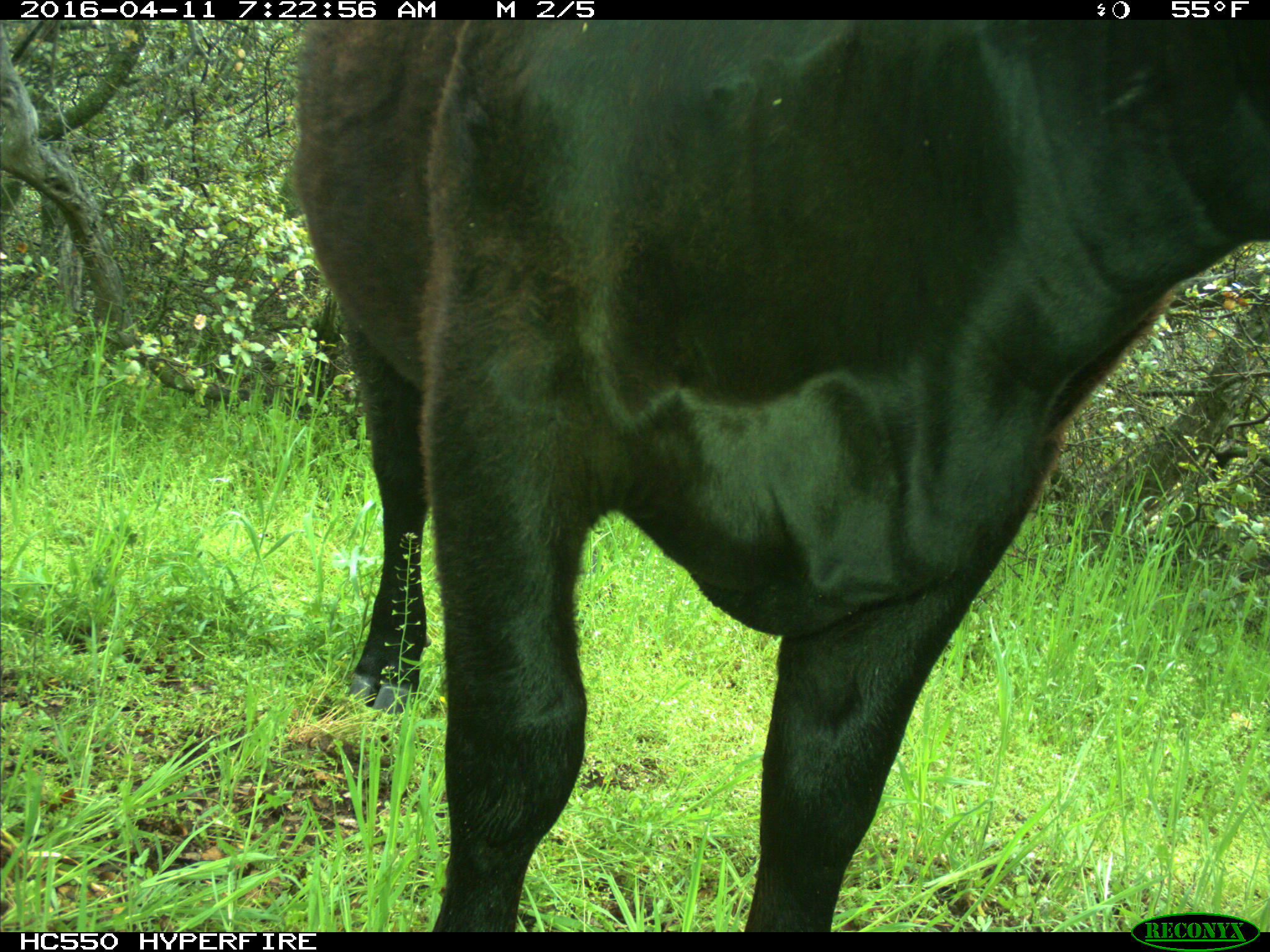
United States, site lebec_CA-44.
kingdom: Animalia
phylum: Chordata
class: Mammalia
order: Artiodactyla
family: Bovidae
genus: Bos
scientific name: Bos taurus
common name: domestic cow